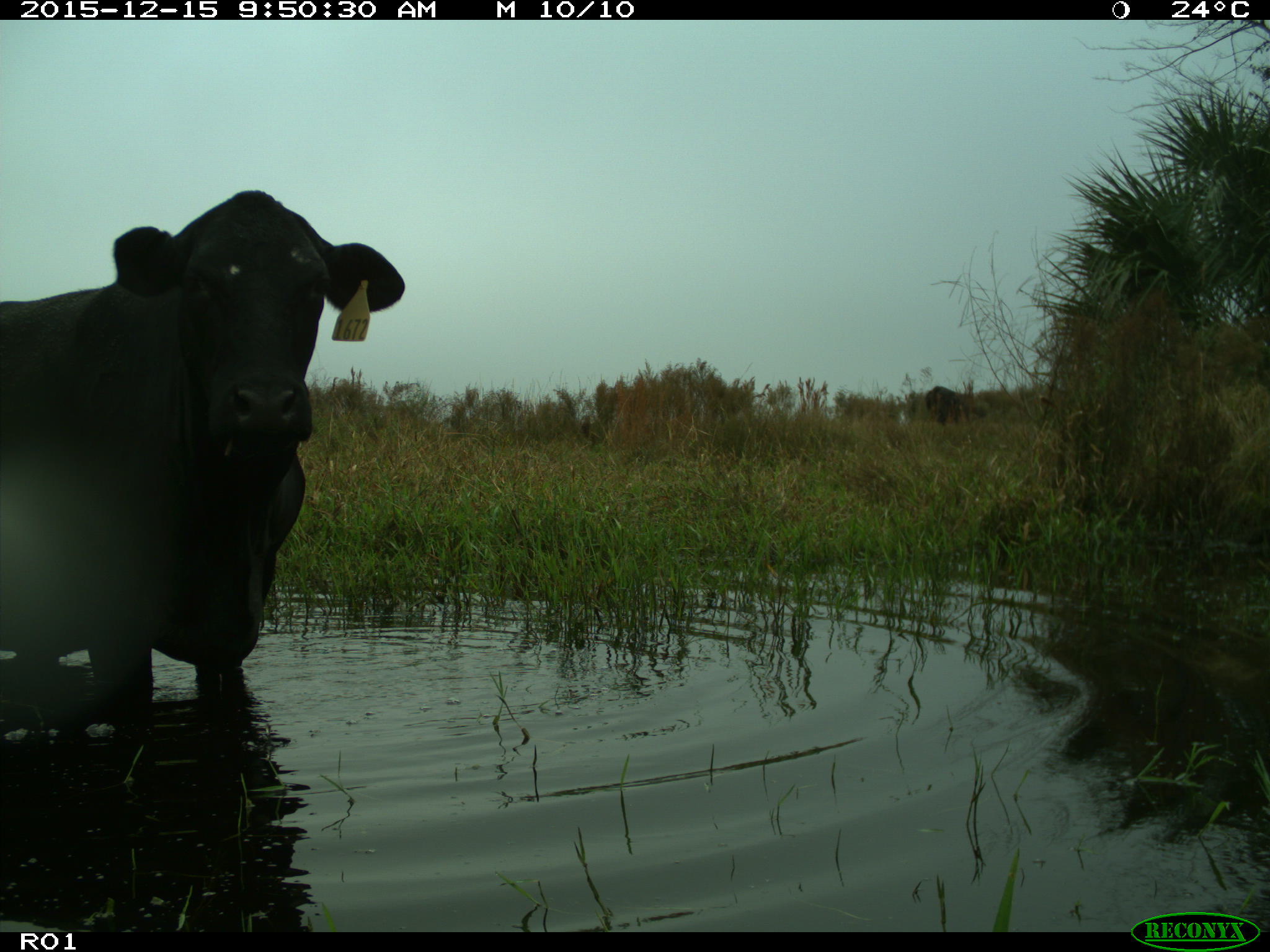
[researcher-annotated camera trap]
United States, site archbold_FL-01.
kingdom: Animalia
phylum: Chordata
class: Mammalia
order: Artiodactyla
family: Bovidae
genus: Bos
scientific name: Bos taurus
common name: domestic cow